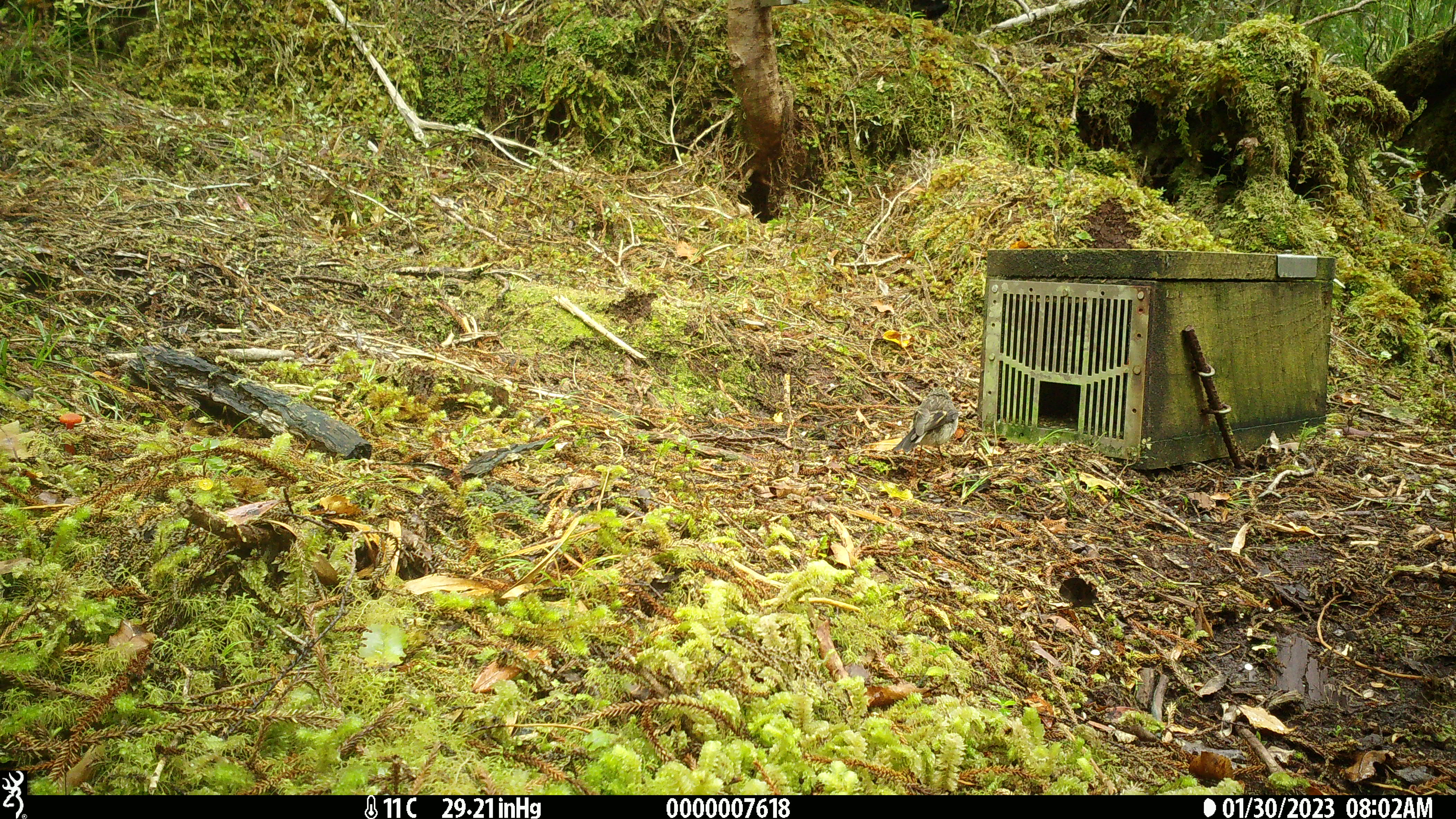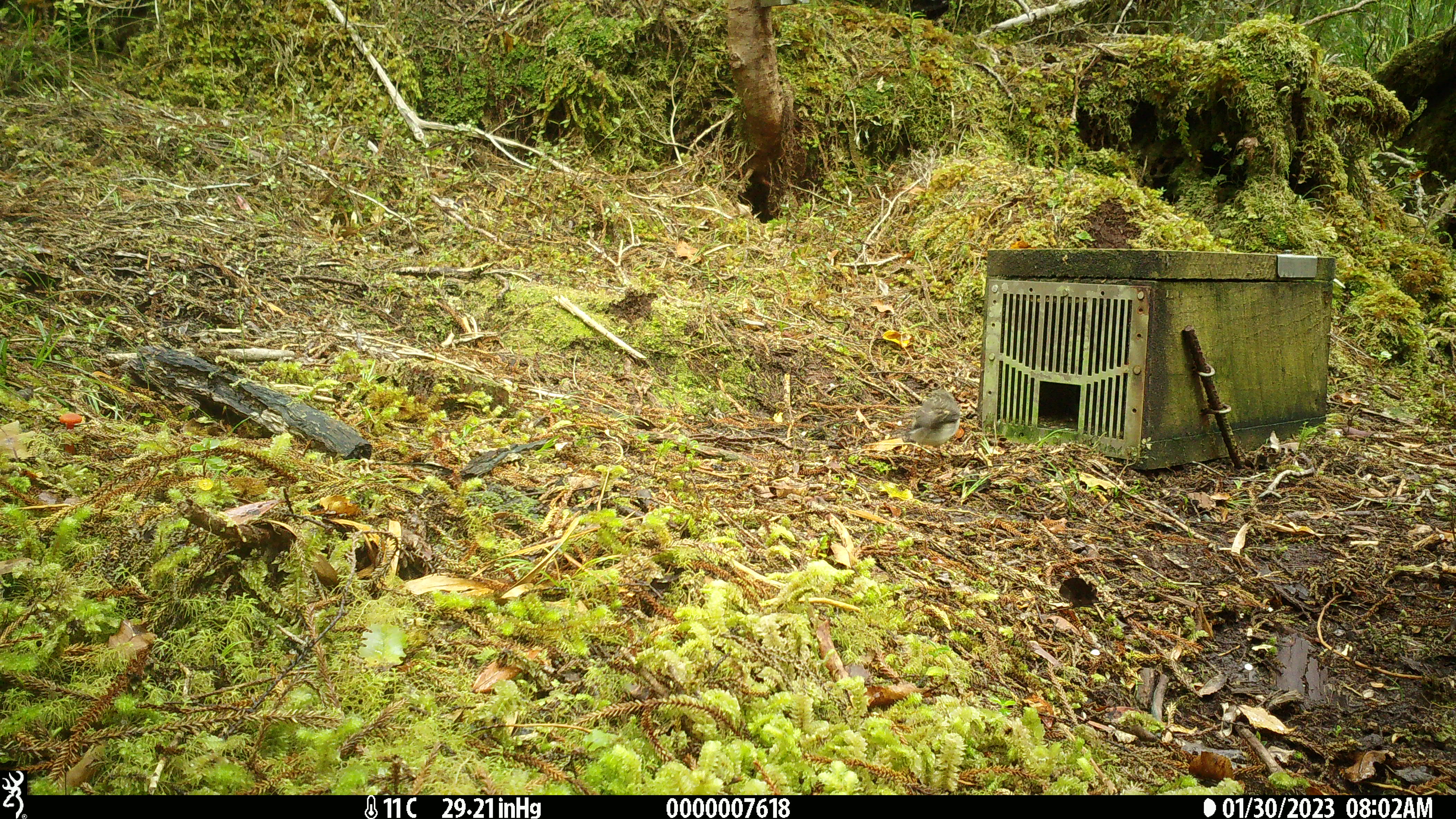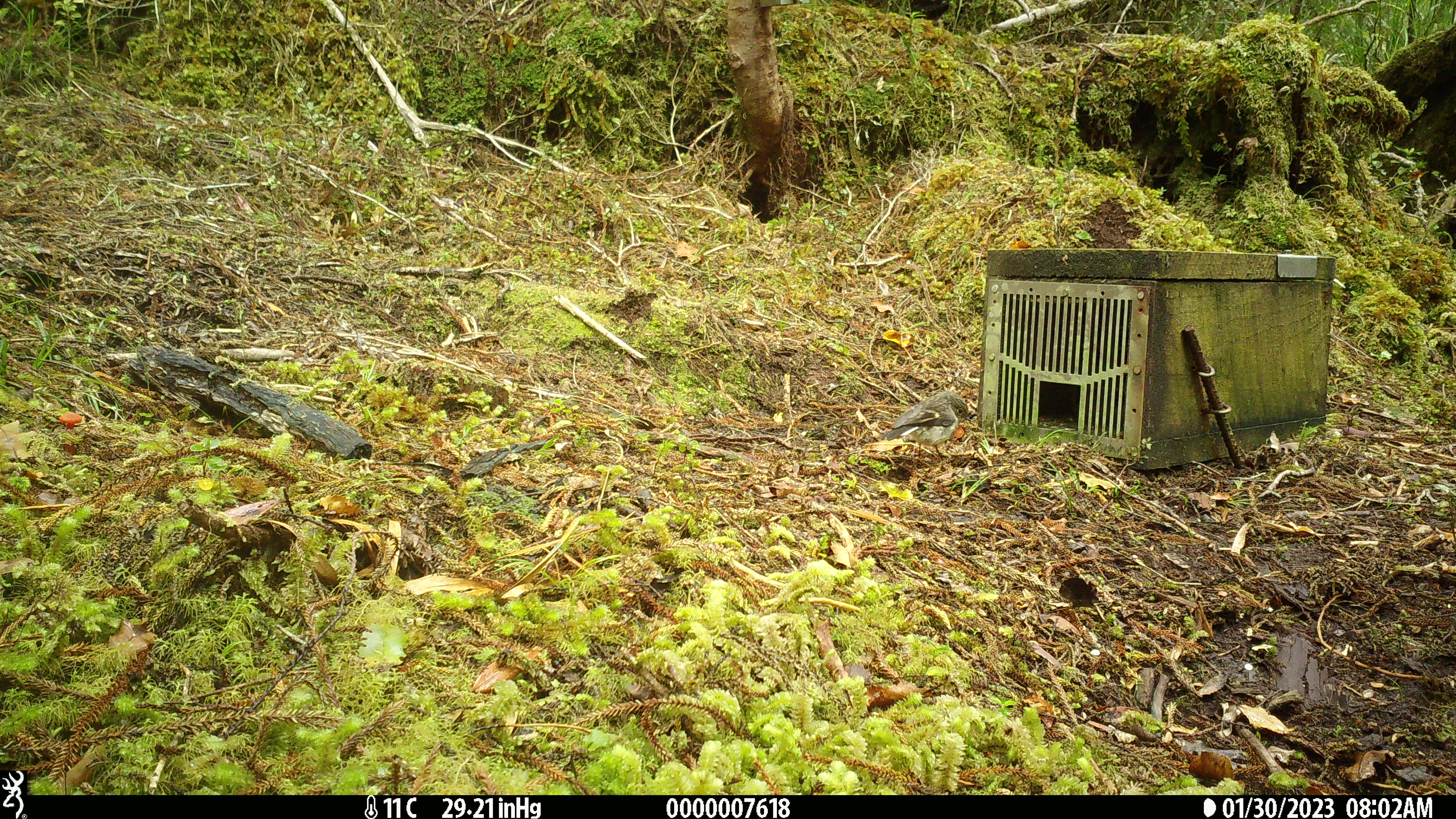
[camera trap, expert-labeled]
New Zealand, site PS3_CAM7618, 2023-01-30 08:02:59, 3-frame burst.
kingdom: Animalia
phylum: Chordata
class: Aves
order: Passeriformes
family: Petroicidae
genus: Petroica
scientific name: Petroica macrocephala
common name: tomtit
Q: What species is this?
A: Tomtit (Petroica macrocephala).